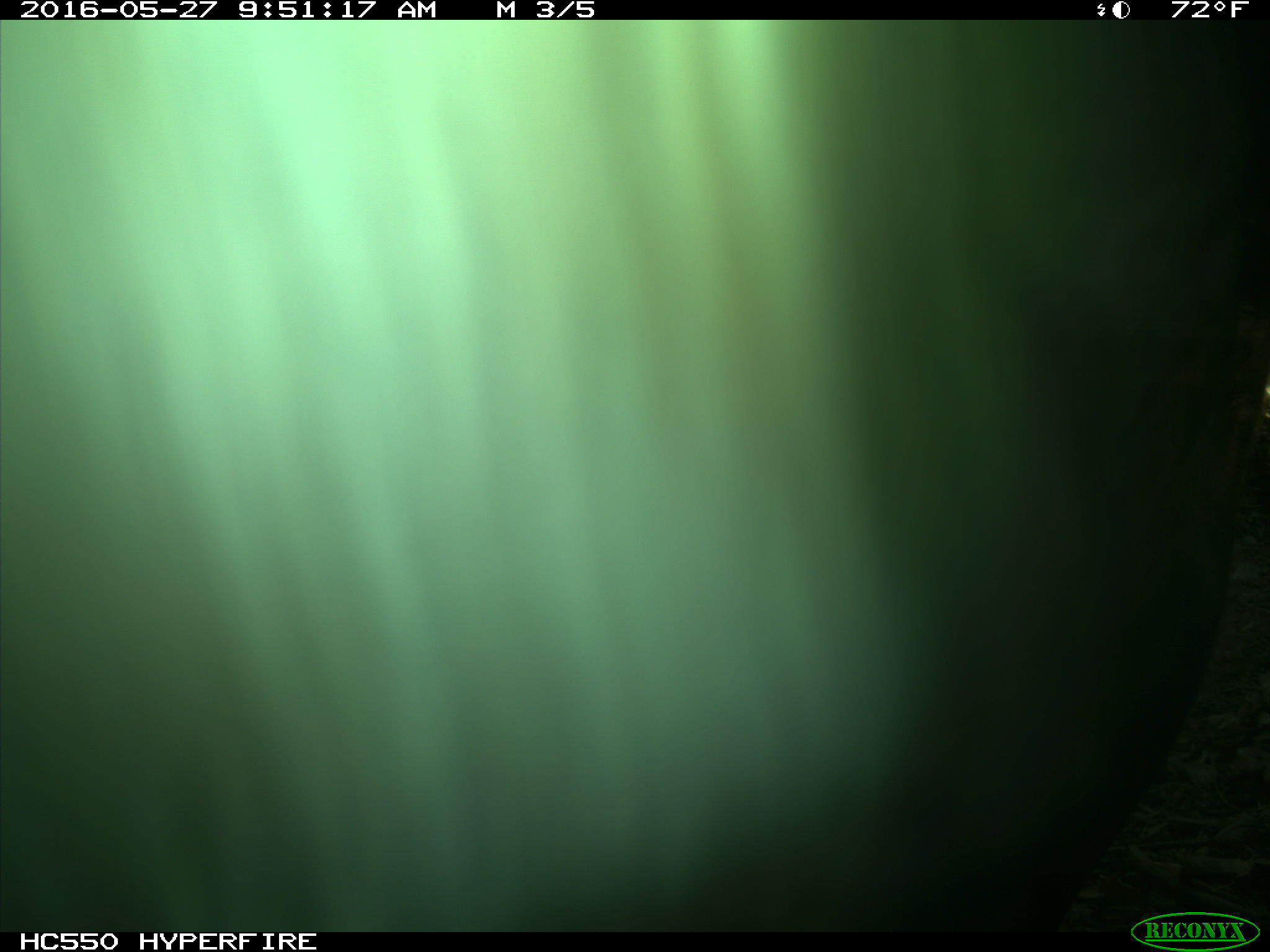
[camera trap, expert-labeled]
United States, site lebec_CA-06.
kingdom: Animalia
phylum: Chordata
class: Mammalia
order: Artiodactyla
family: Bovidae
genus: Bos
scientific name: Bos taurus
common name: domestic cow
Bos taurus (domestic cow).